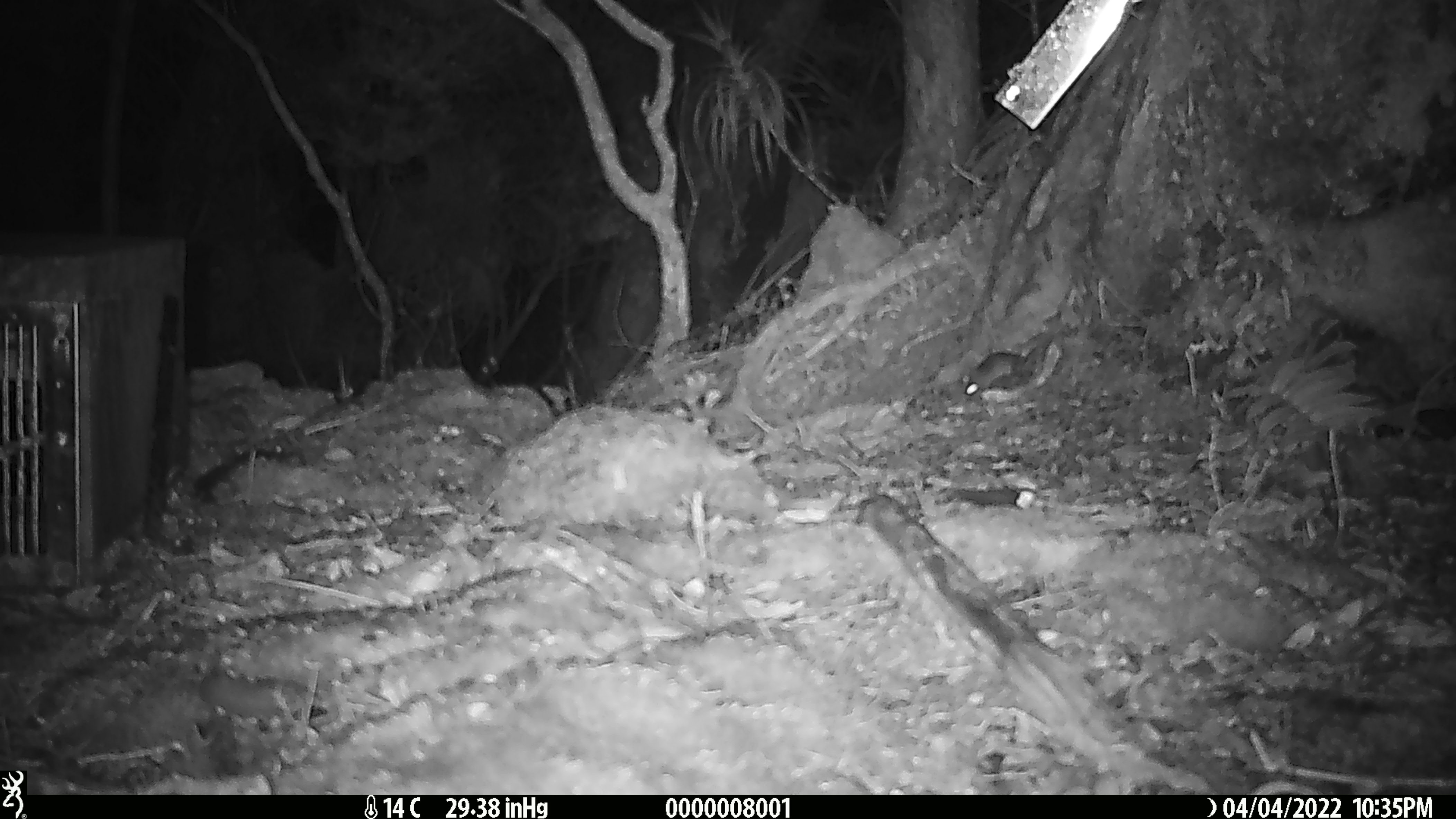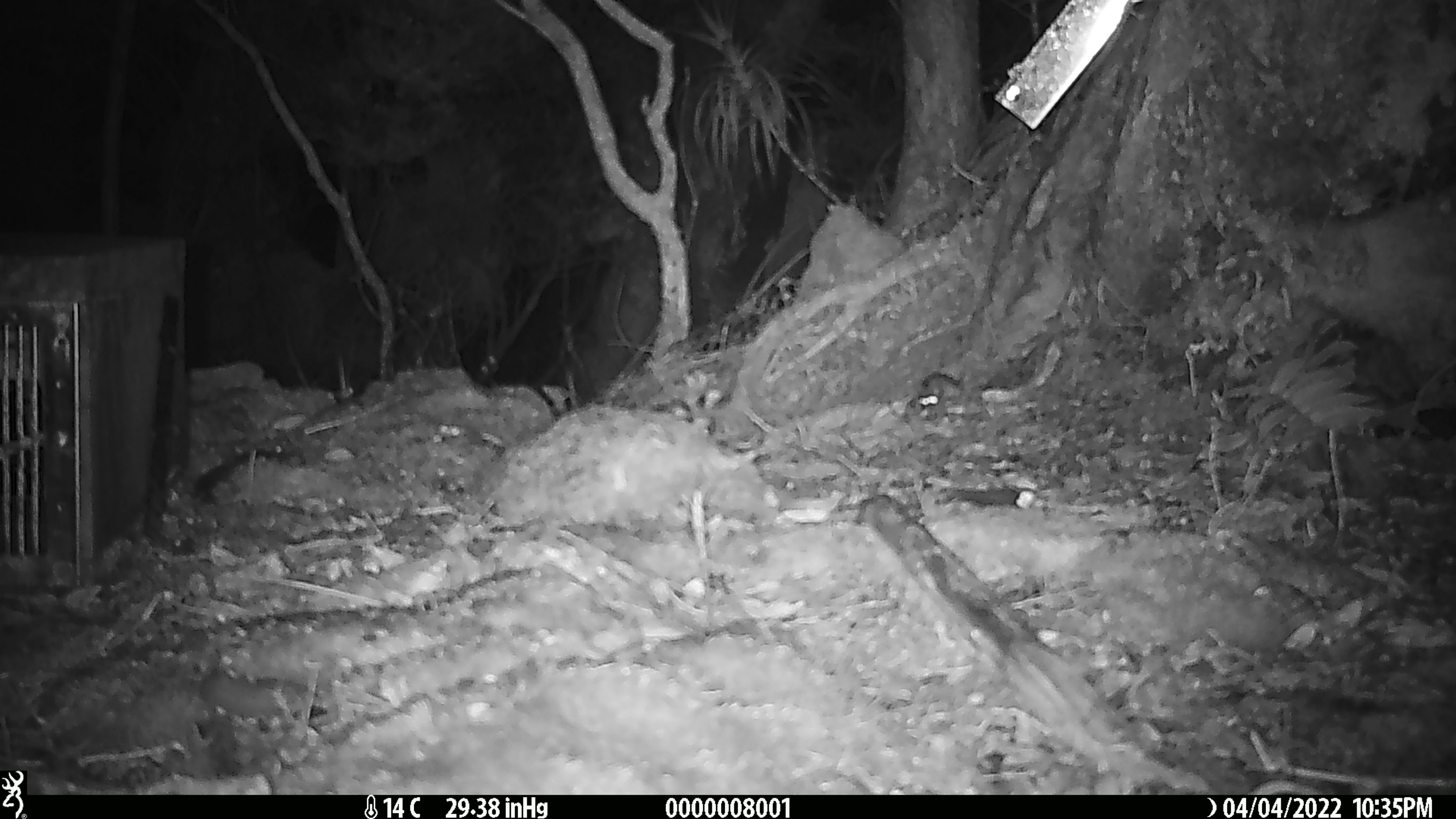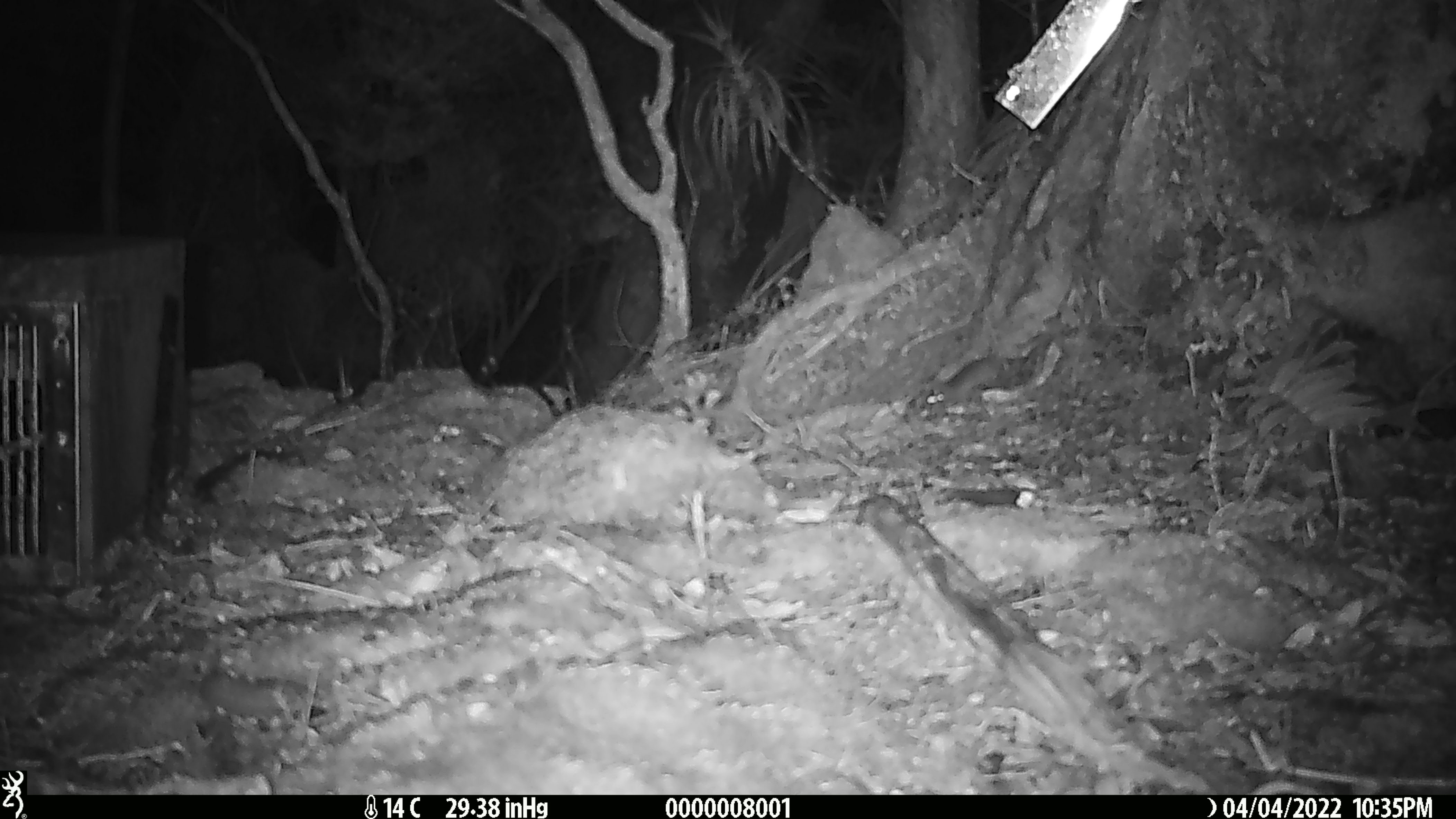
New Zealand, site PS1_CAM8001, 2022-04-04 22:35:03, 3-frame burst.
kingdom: Animalia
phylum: Chordata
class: Mammalia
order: Rodentia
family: Muridae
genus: Mus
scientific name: Mus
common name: mouse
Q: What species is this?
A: Mouse (Mus).